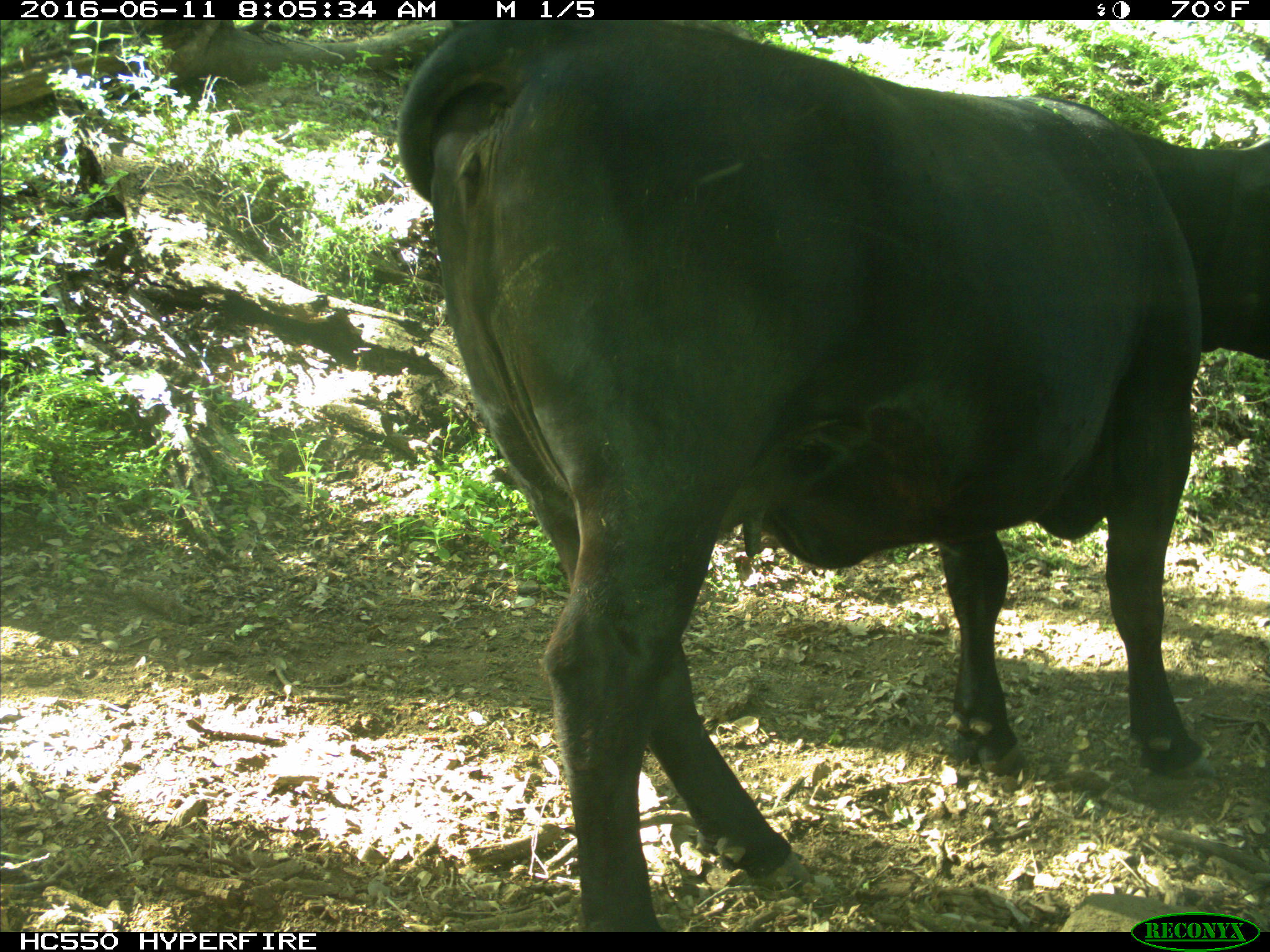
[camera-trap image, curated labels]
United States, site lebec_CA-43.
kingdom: Animalia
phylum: Chordata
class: Mammalia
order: Artiodactyla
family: Bovidae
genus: Bos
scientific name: Bos taurus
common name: domestic cow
Bos taurus (domestic cow).